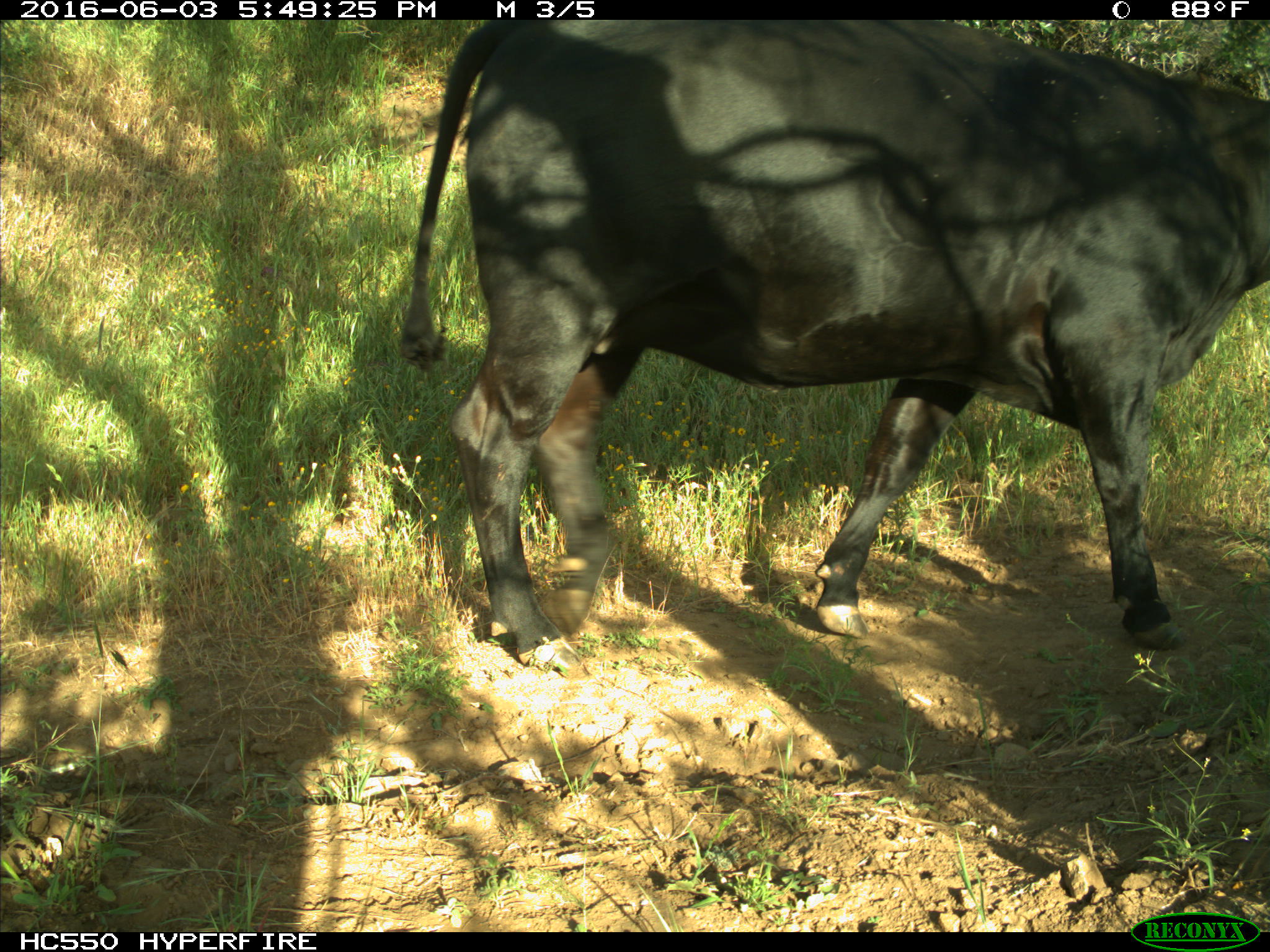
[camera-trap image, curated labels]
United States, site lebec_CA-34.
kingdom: Animalia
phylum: Chordata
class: Mammalia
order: Artiodactyla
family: Bovidae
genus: Bos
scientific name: Bos taurus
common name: domestic cow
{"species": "Bos taurus (domestic cow)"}